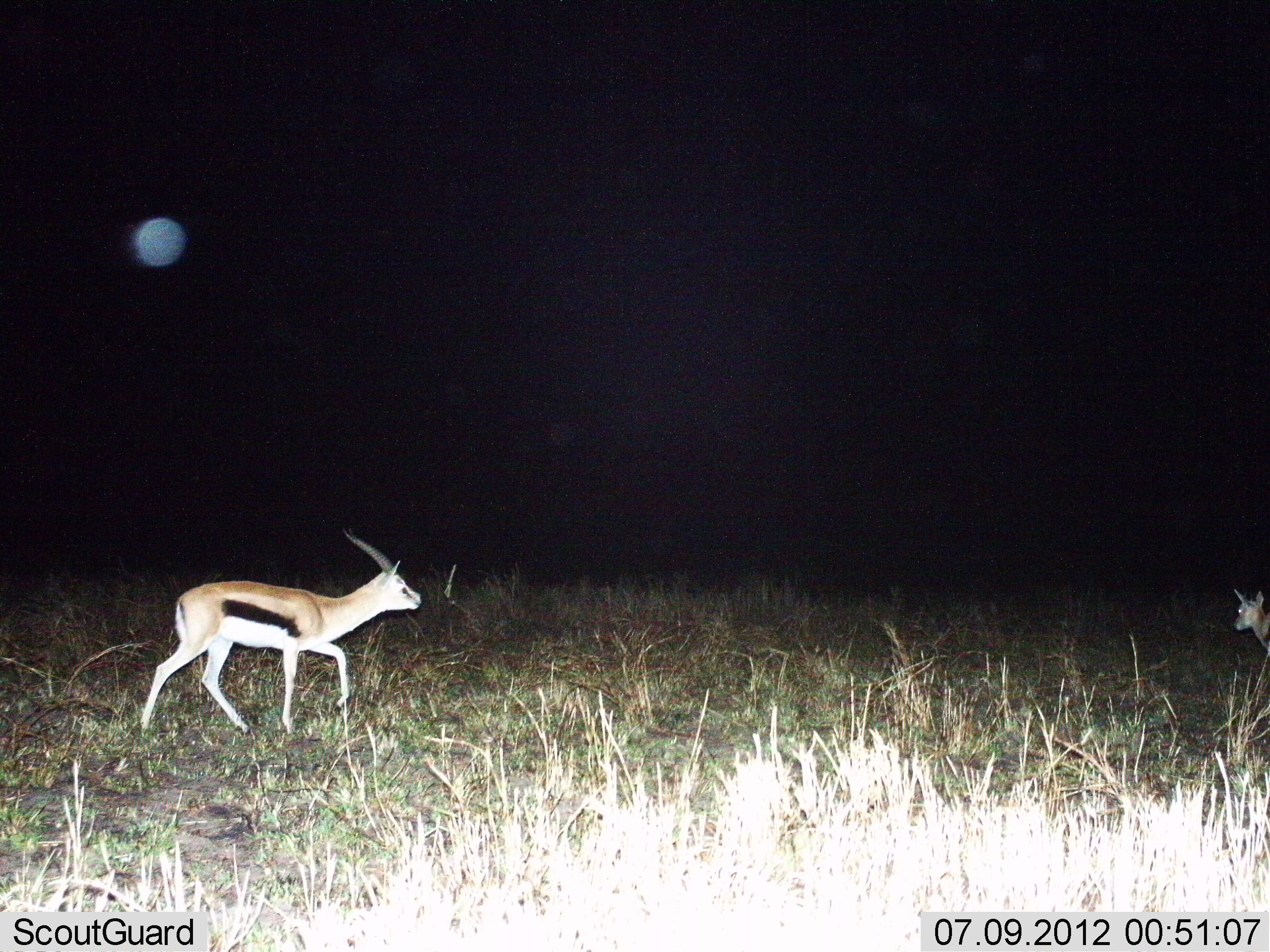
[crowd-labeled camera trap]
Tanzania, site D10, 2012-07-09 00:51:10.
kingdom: Animalia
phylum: Chordata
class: Mammalia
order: Artiodactyla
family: Bovidae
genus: Eudorcas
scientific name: Eudorcas thomsonii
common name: thomson's gazelle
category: gazellethomsons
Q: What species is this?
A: Gazellethomsons (thomson's gazelle) (Eudorcas thomsonii).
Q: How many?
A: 2.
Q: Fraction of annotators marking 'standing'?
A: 18%.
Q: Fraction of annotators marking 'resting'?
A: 0%.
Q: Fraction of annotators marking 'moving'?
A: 100%.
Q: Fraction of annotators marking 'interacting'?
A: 0%.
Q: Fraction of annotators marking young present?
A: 9%.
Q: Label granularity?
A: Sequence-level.